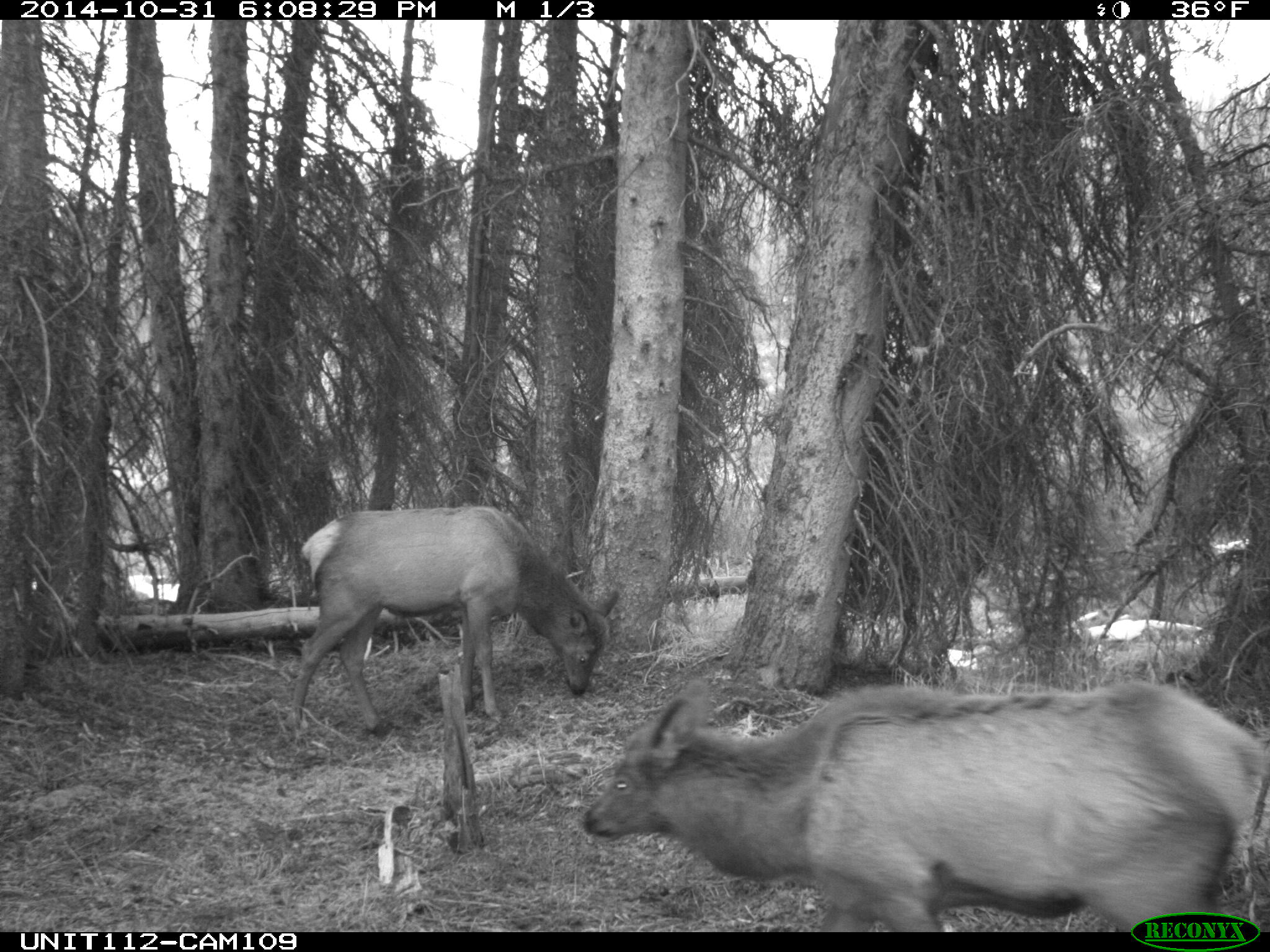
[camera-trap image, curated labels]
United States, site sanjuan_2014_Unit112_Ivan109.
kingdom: Animalia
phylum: Chordata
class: Mammalia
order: Artiodactyla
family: Cervidae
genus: Cervus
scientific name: Cervus elaphus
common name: red deer